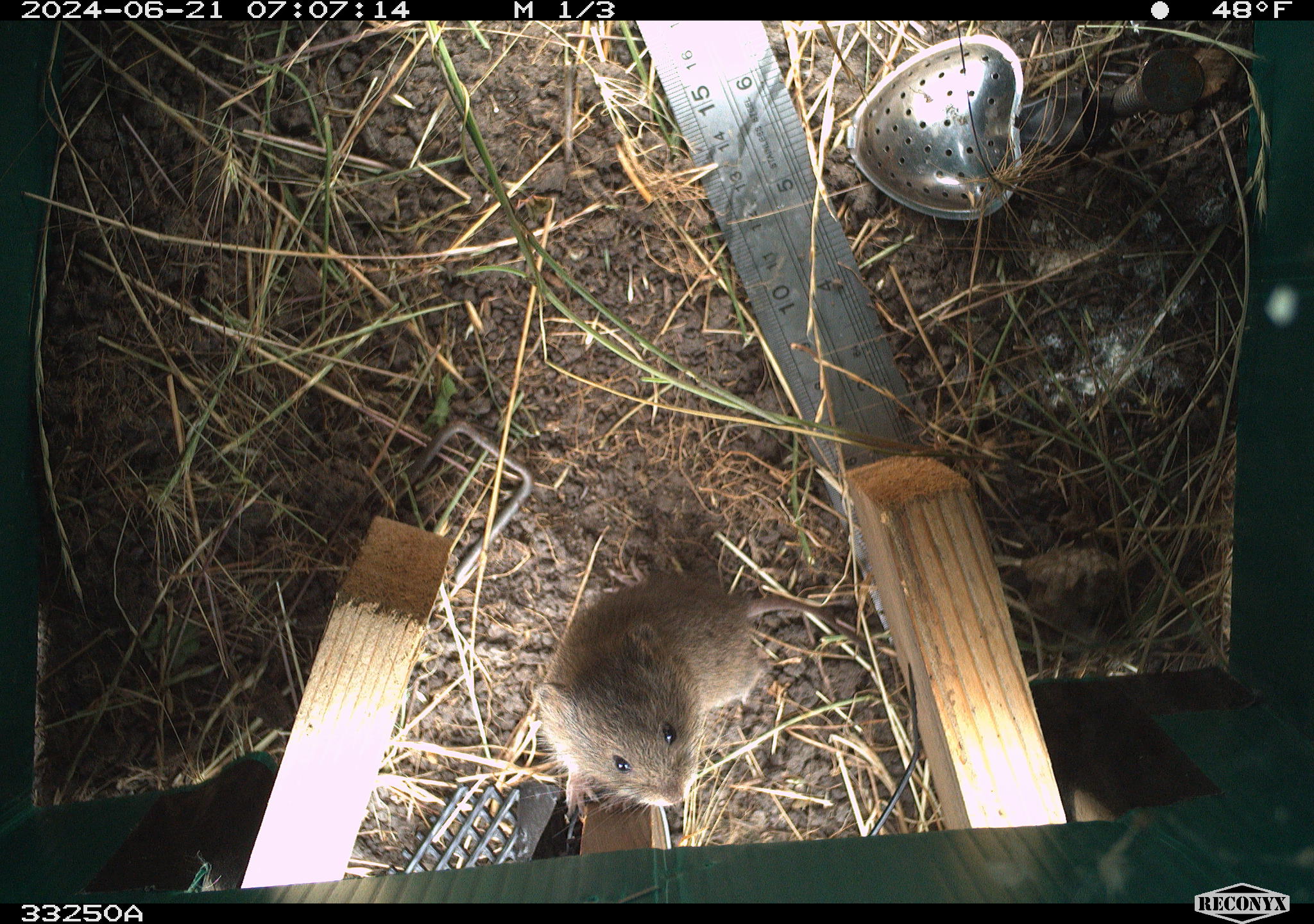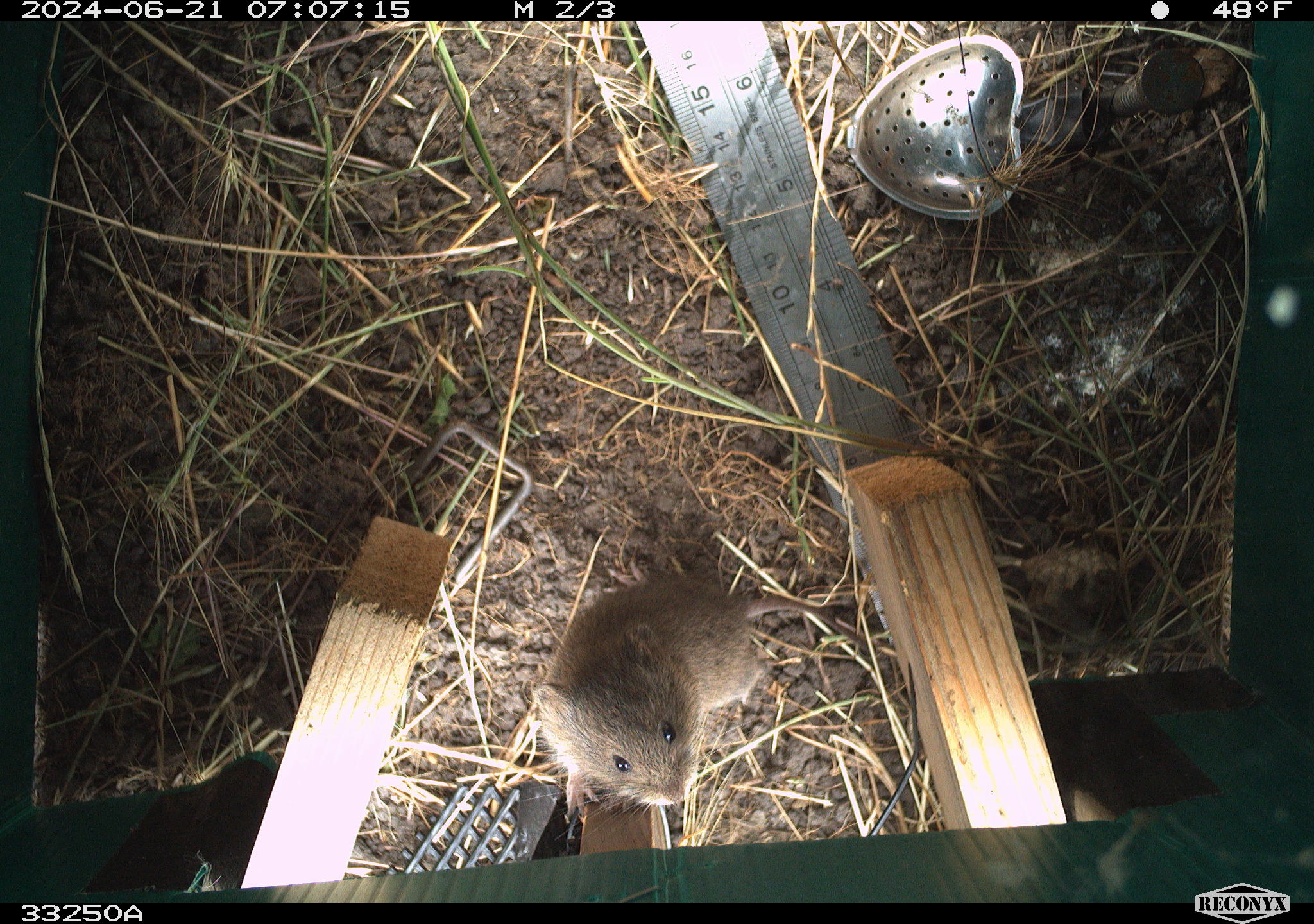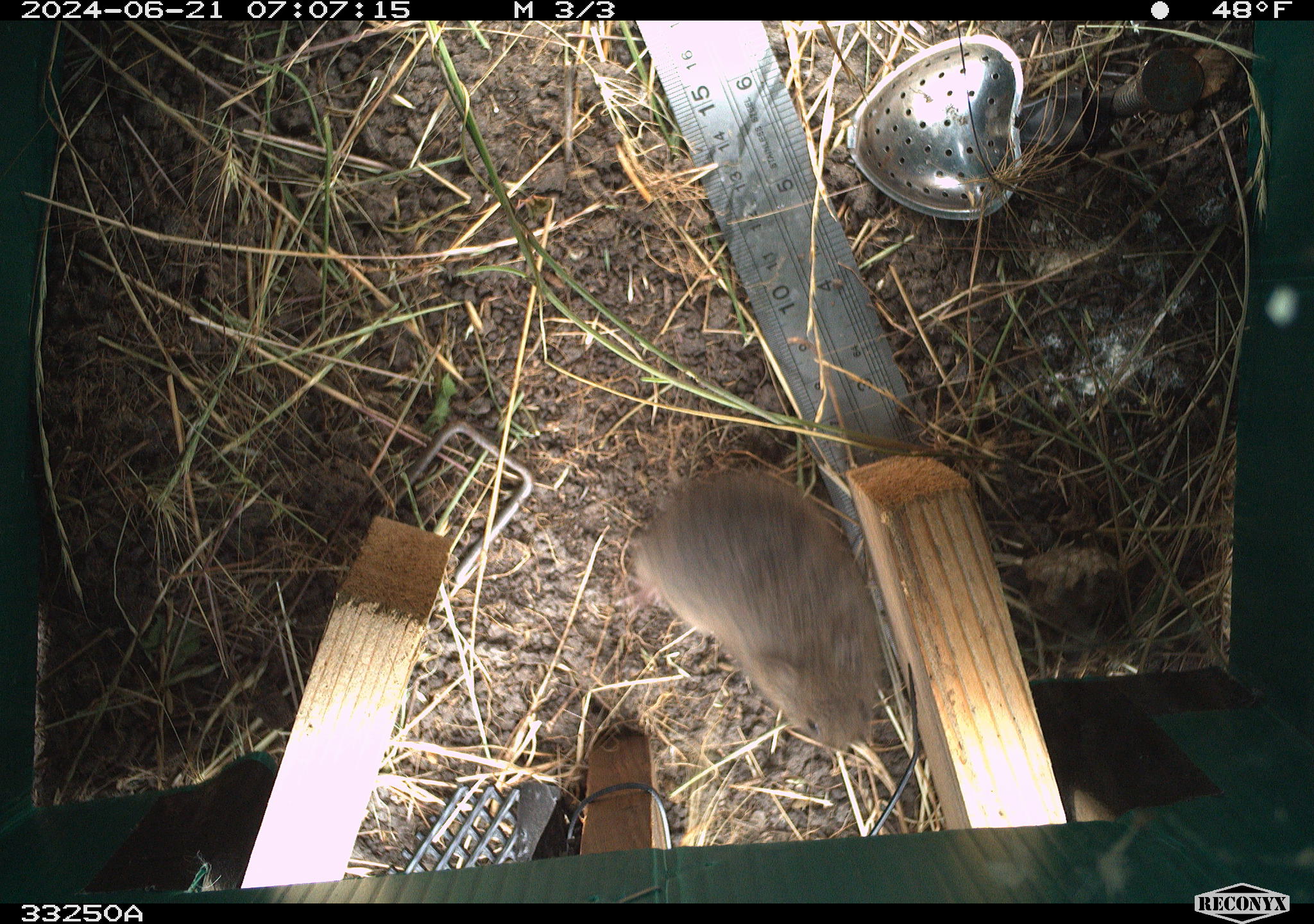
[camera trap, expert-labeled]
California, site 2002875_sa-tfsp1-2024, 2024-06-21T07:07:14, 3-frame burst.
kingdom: Animalia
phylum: Chordata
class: Mammalia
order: Rodentia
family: Cricetidae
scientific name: Arvicolinae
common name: voles, lemmings, and muskrats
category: arvicolinae subfamily